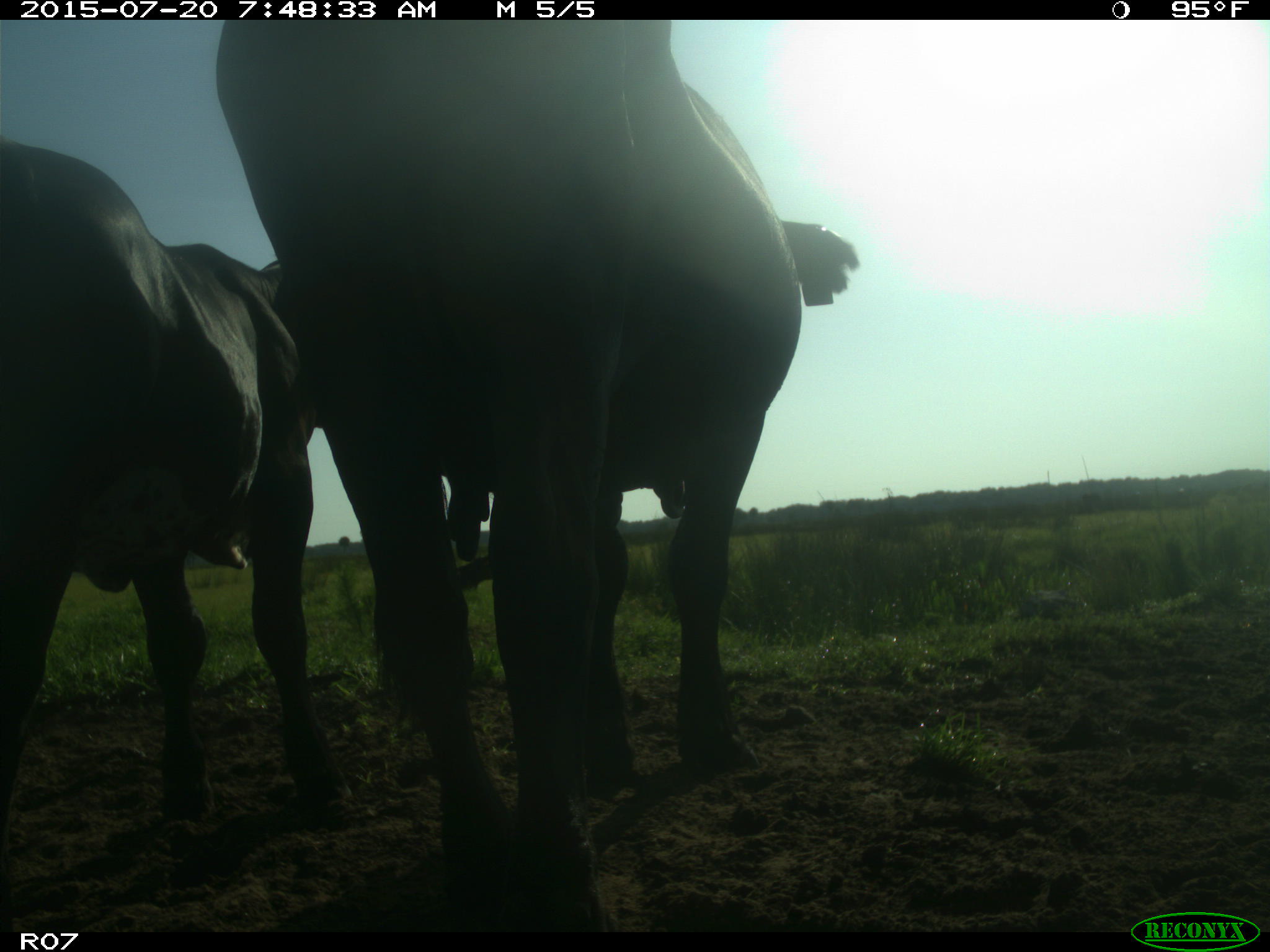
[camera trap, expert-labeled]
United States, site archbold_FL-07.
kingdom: Animalia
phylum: Chordata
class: Mammalia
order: Artiodactyla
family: Bovidae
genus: Bos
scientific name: Bos taurus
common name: domestic cow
Bos taurus (domestic cow).